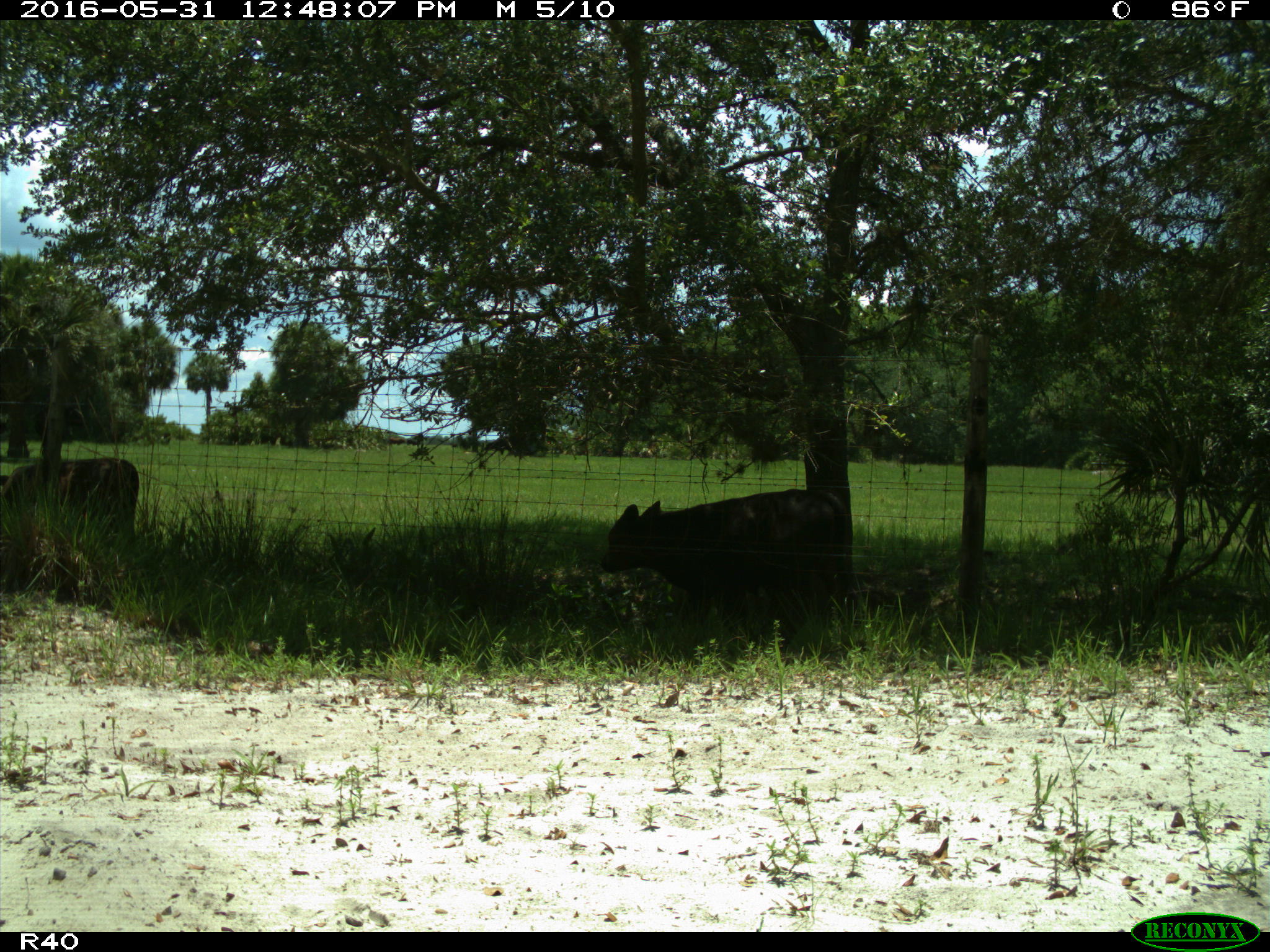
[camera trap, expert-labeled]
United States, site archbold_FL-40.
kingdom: Animalia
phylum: Chordata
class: Mammalia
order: Artiodactyla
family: Bovidae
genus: Bos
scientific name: Bos taurus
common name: domestic cow